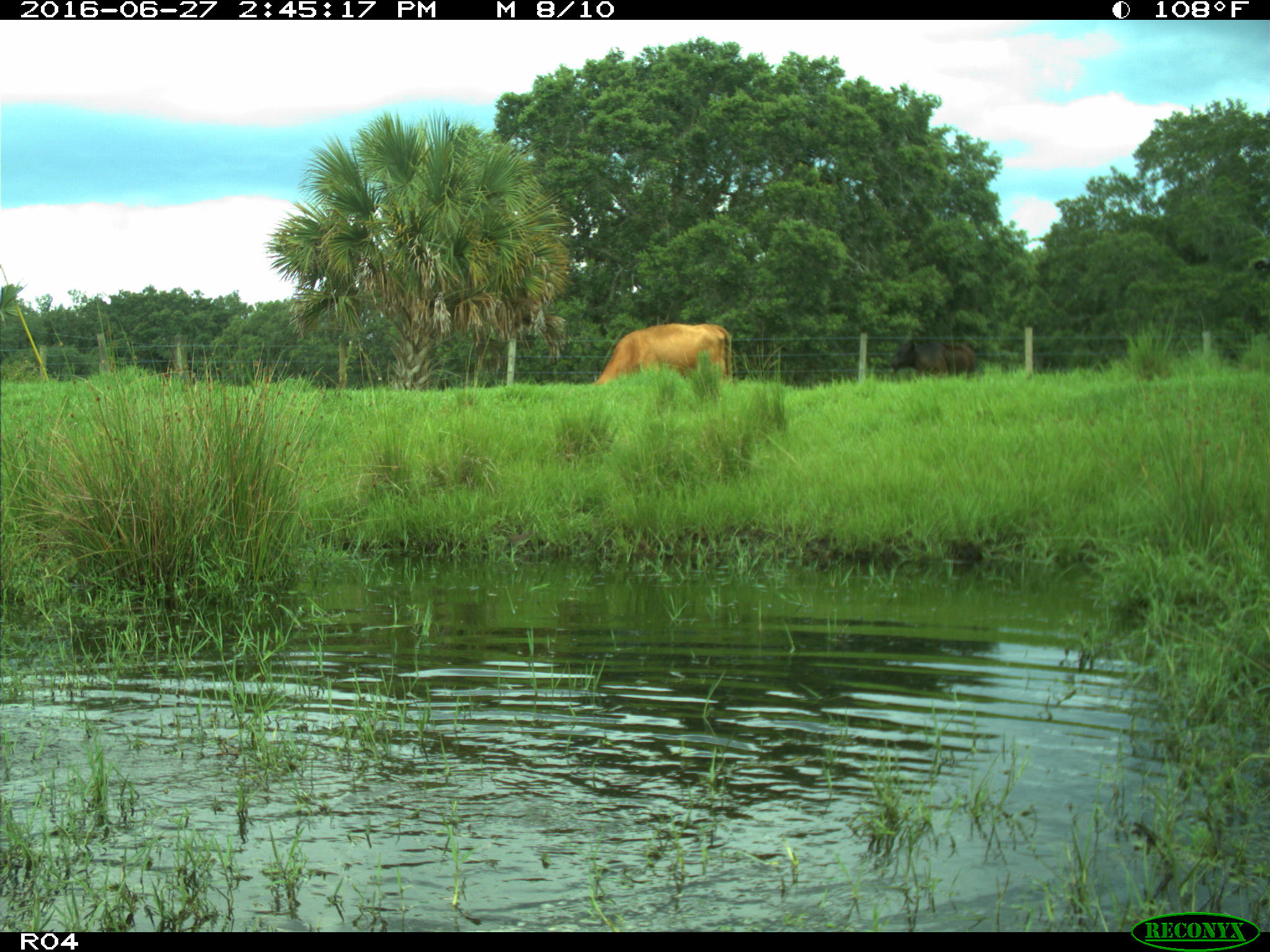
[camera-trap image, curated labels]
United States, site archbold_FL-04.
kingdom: Animalia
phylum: Chordata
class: Mammalia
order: Artiodactyla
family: Bovidae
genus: Bos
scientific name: Bos taurus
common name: domestic cow